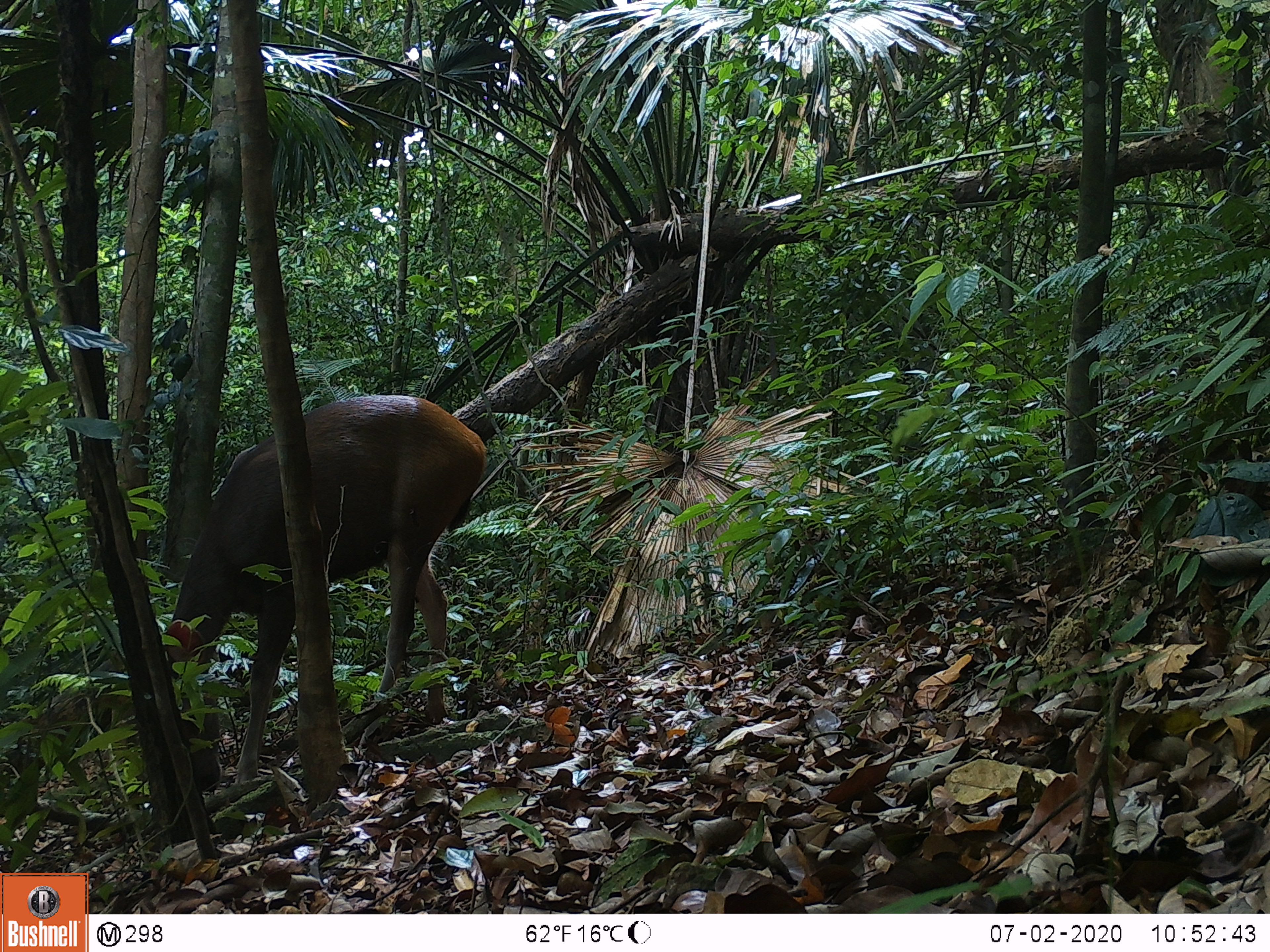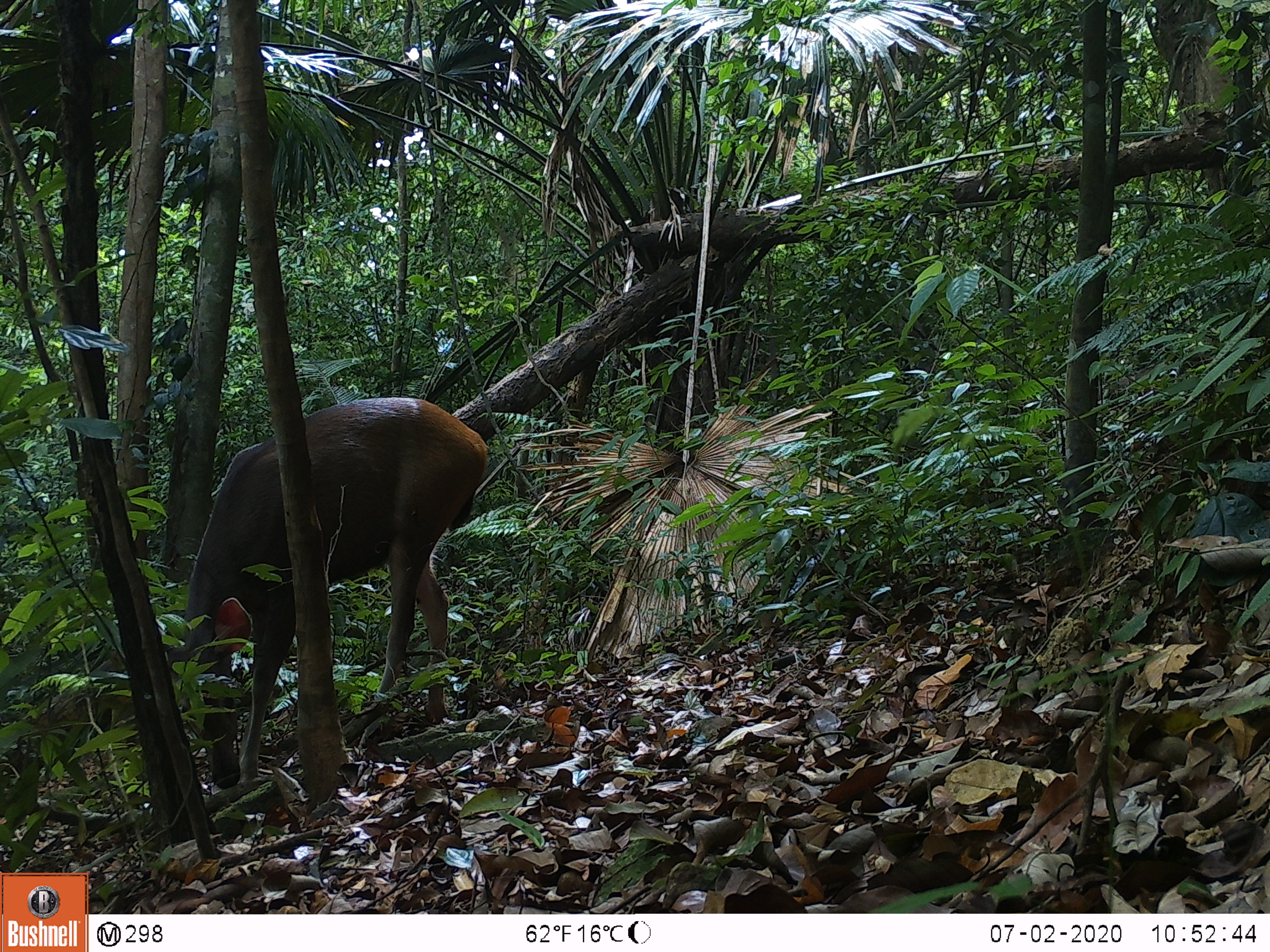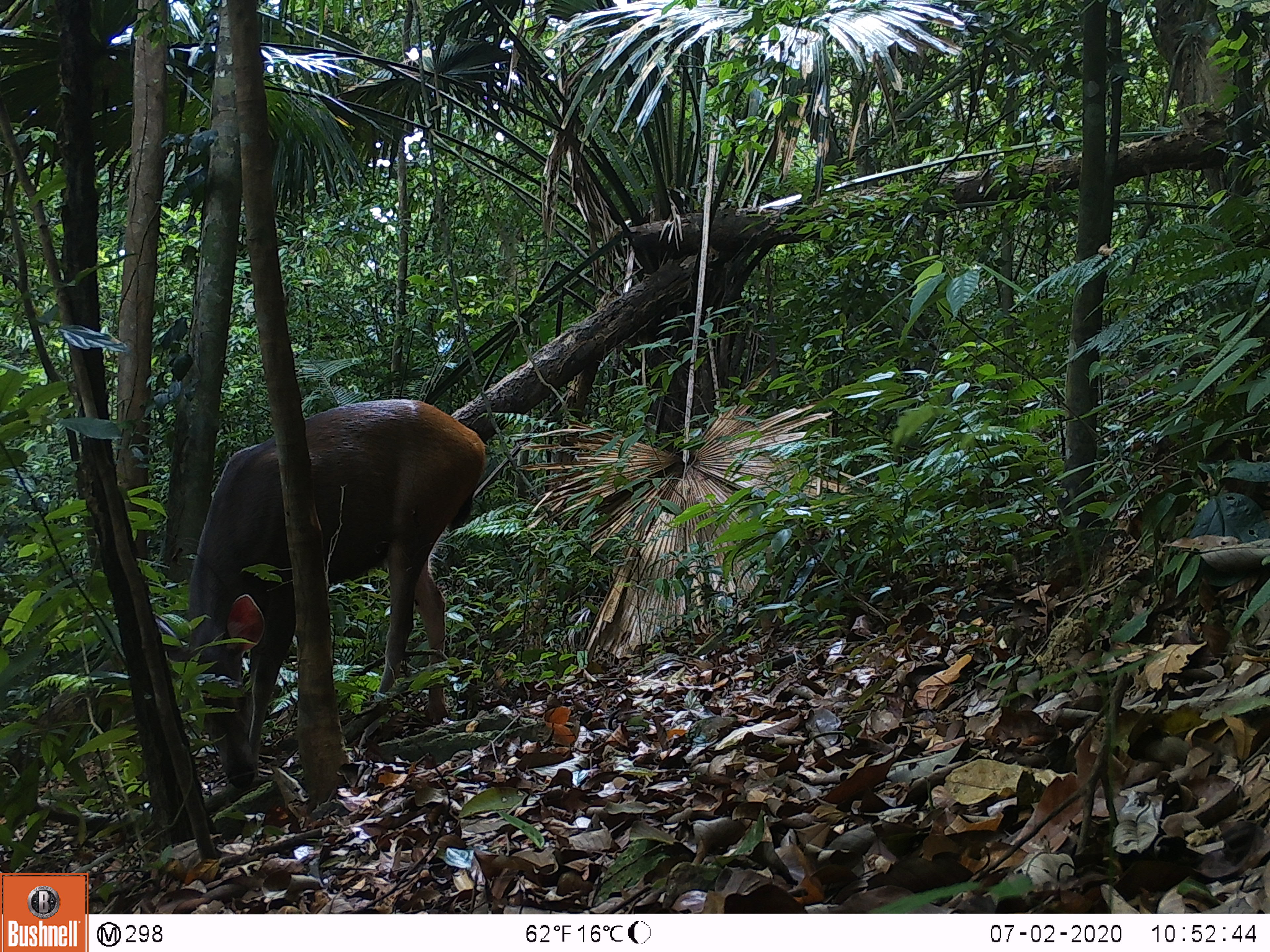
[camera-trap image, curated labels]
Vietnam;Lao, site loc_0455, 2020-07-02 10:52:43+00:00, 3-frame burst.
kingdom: Animalia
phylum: Chordata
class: Mammalia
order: Artiodactyla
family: Cervidae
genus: Rusa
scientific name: Rusa unicolor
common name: sambar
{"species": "sambar (Rusa unicolor)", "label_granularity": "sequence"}